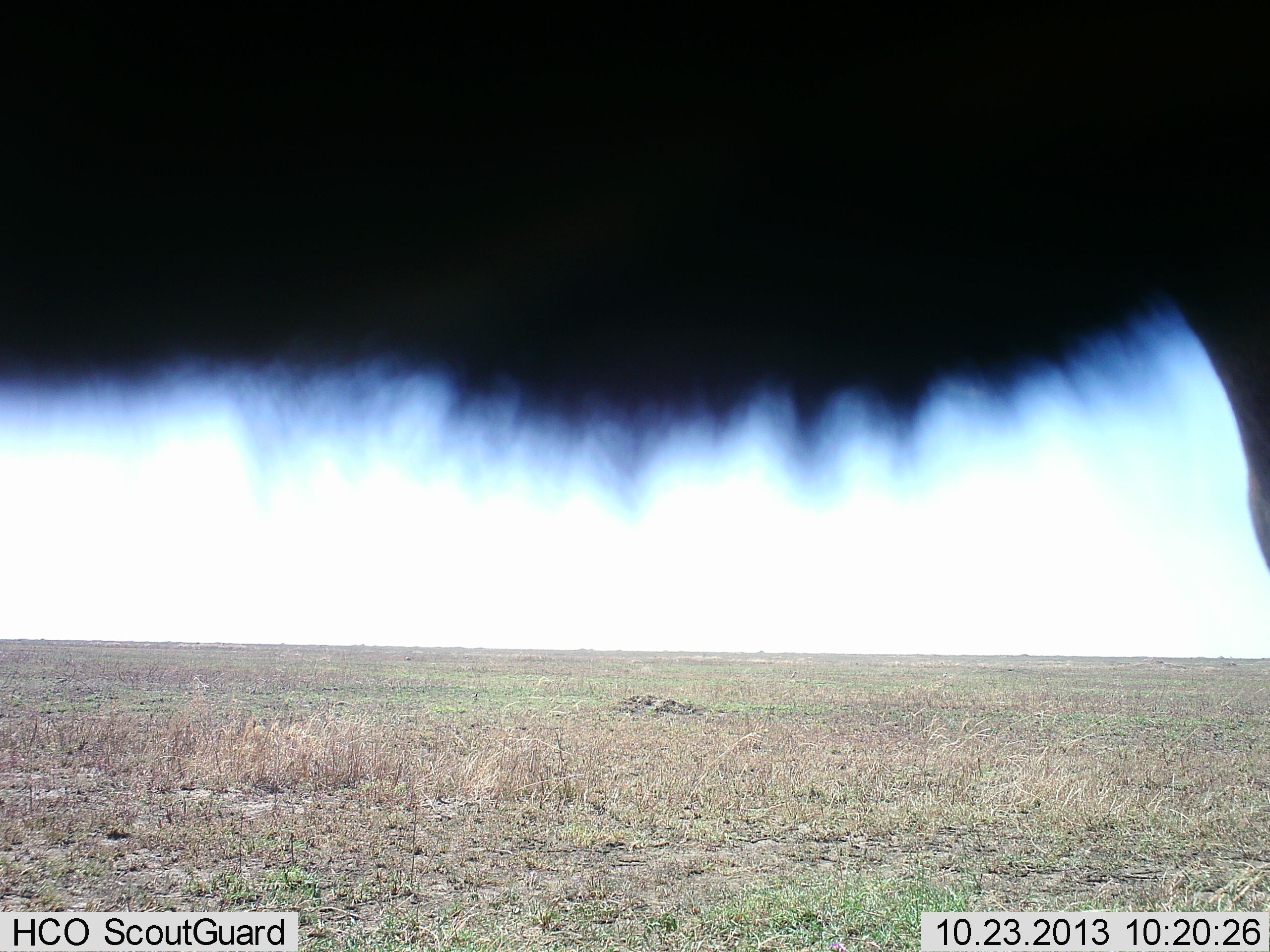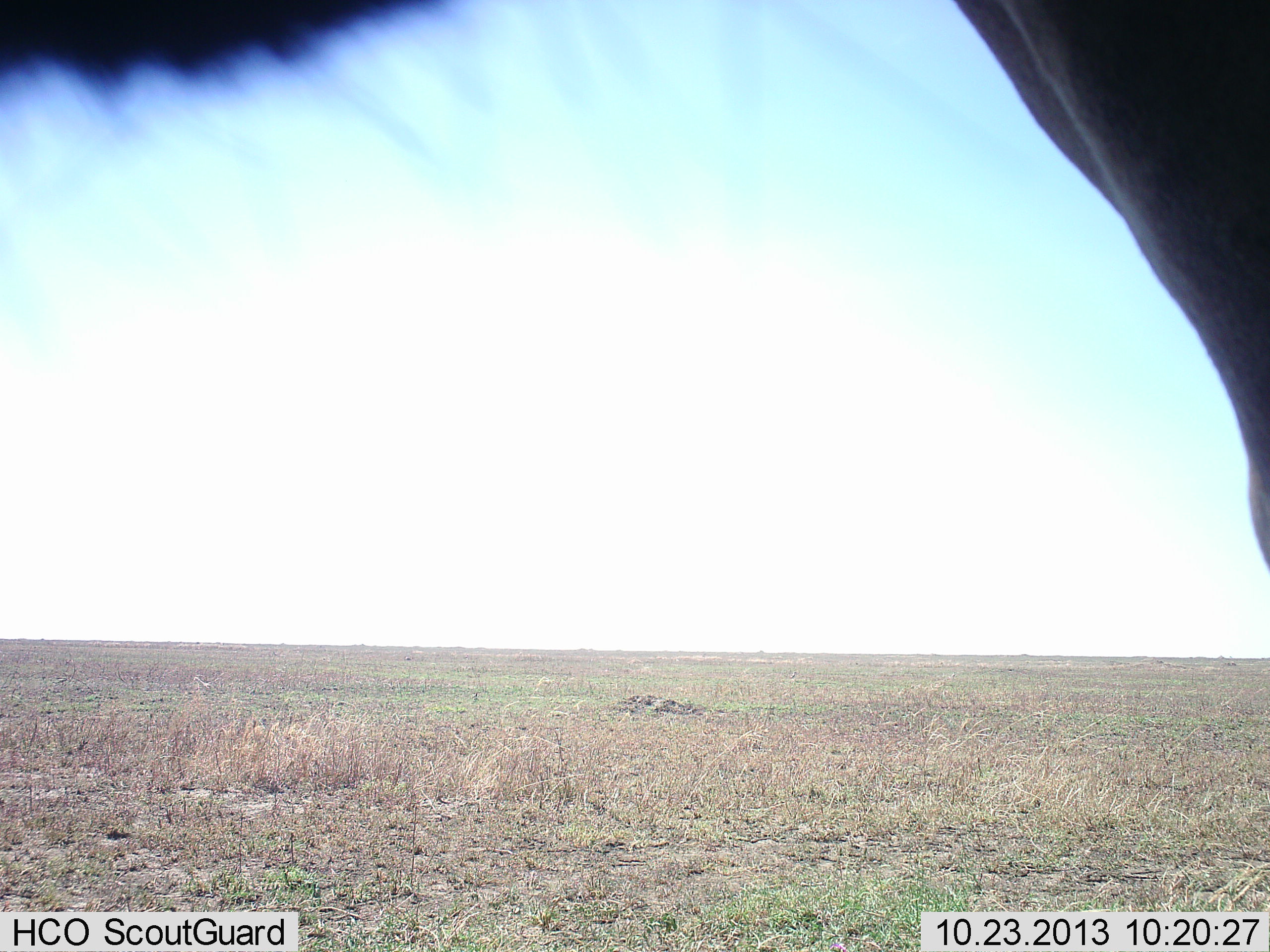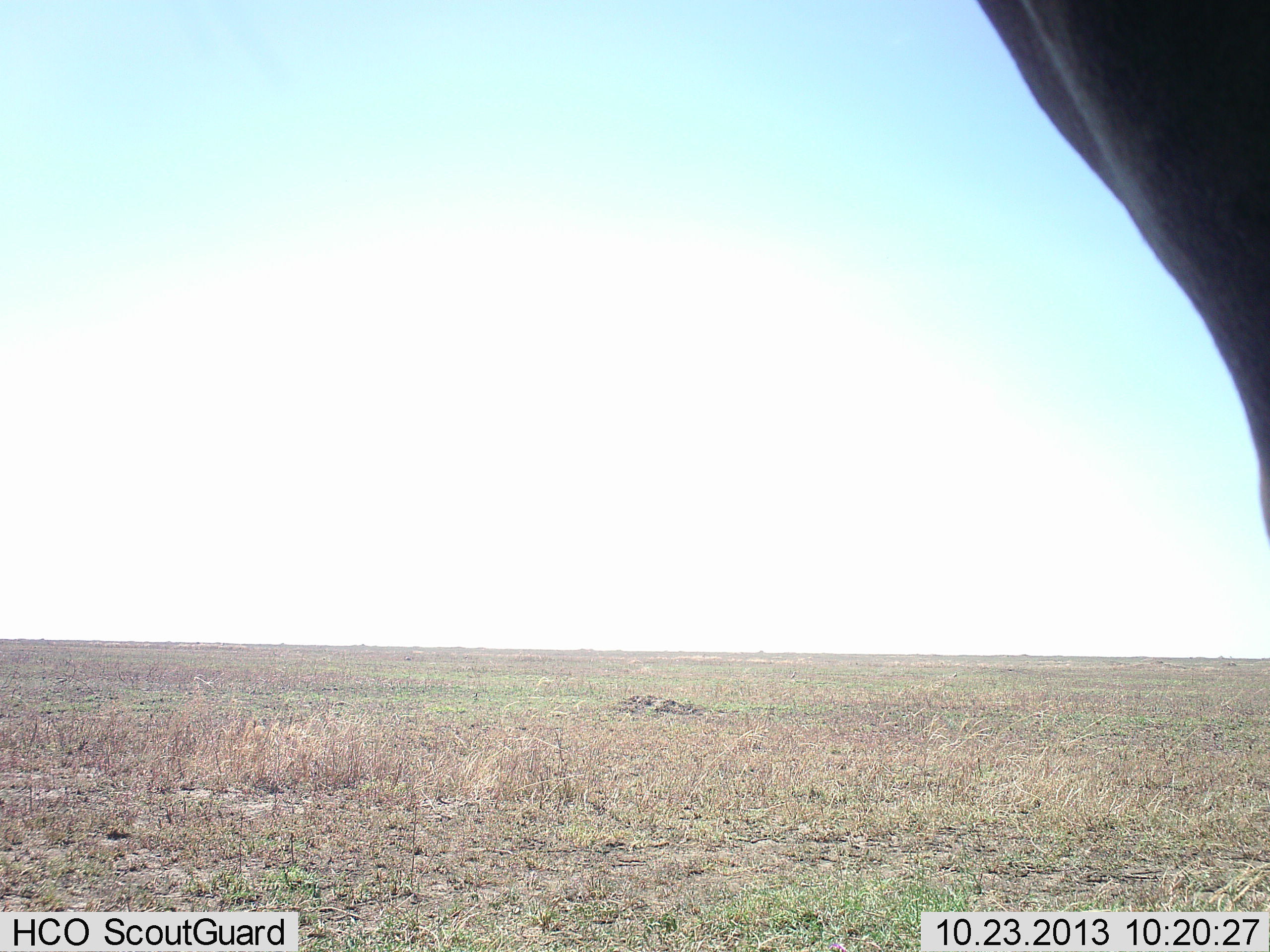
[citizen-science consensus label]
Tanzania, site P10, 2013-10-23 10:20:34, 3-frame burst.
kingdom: Animalia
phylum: Chordata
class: Mammalia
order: Artiodactyla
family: Bovidae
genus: Alcelaphus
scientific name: Alcelaphus buselaphus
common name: hartebeest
Hartebeest (Alcelaphus buselaphus), count 1. Behavior (volunteer vote fractions): standing 100%, resting 0%, moving 0%, interacting 0%. Young present (vote fraction): 0%. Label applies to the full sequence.